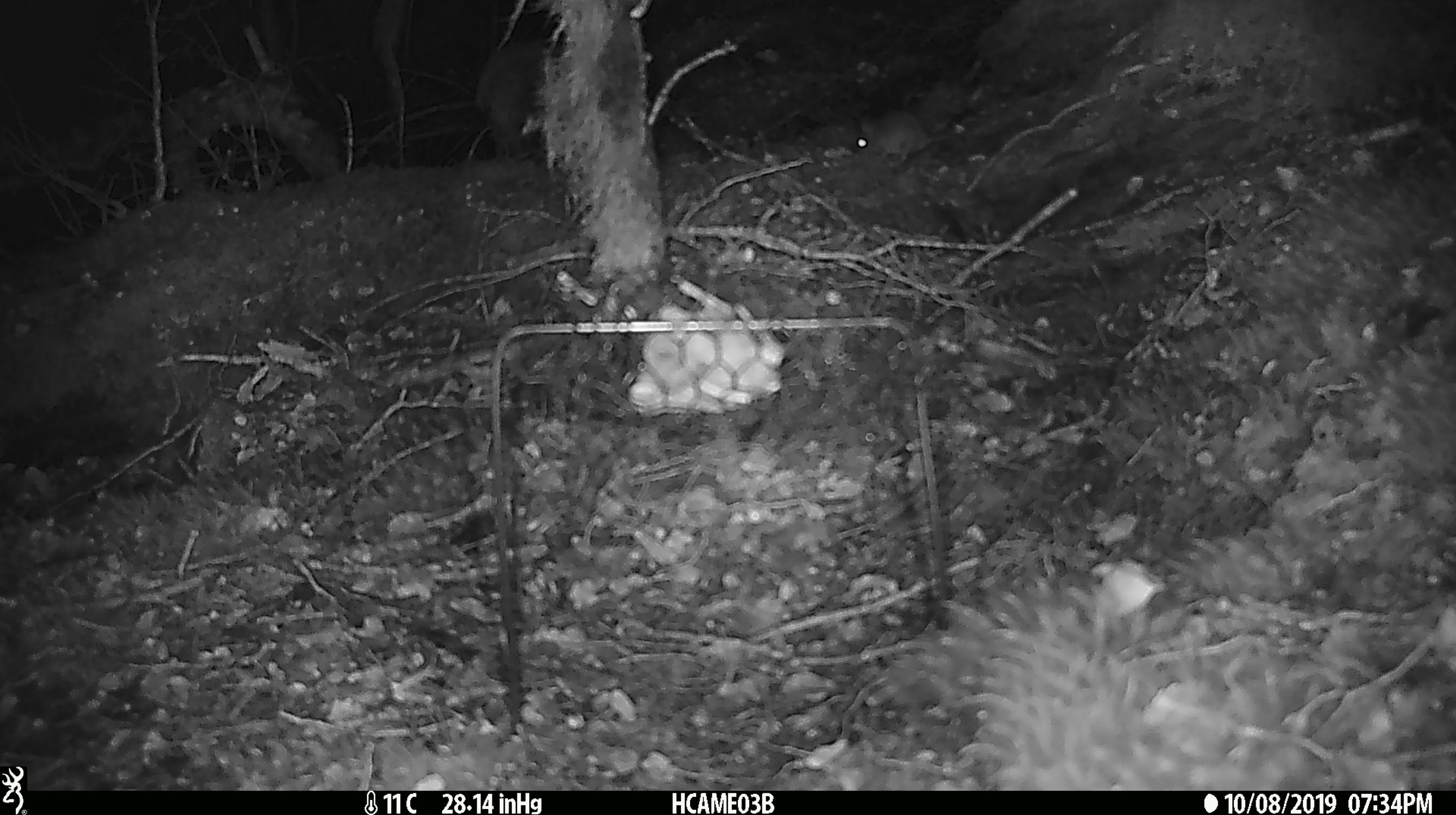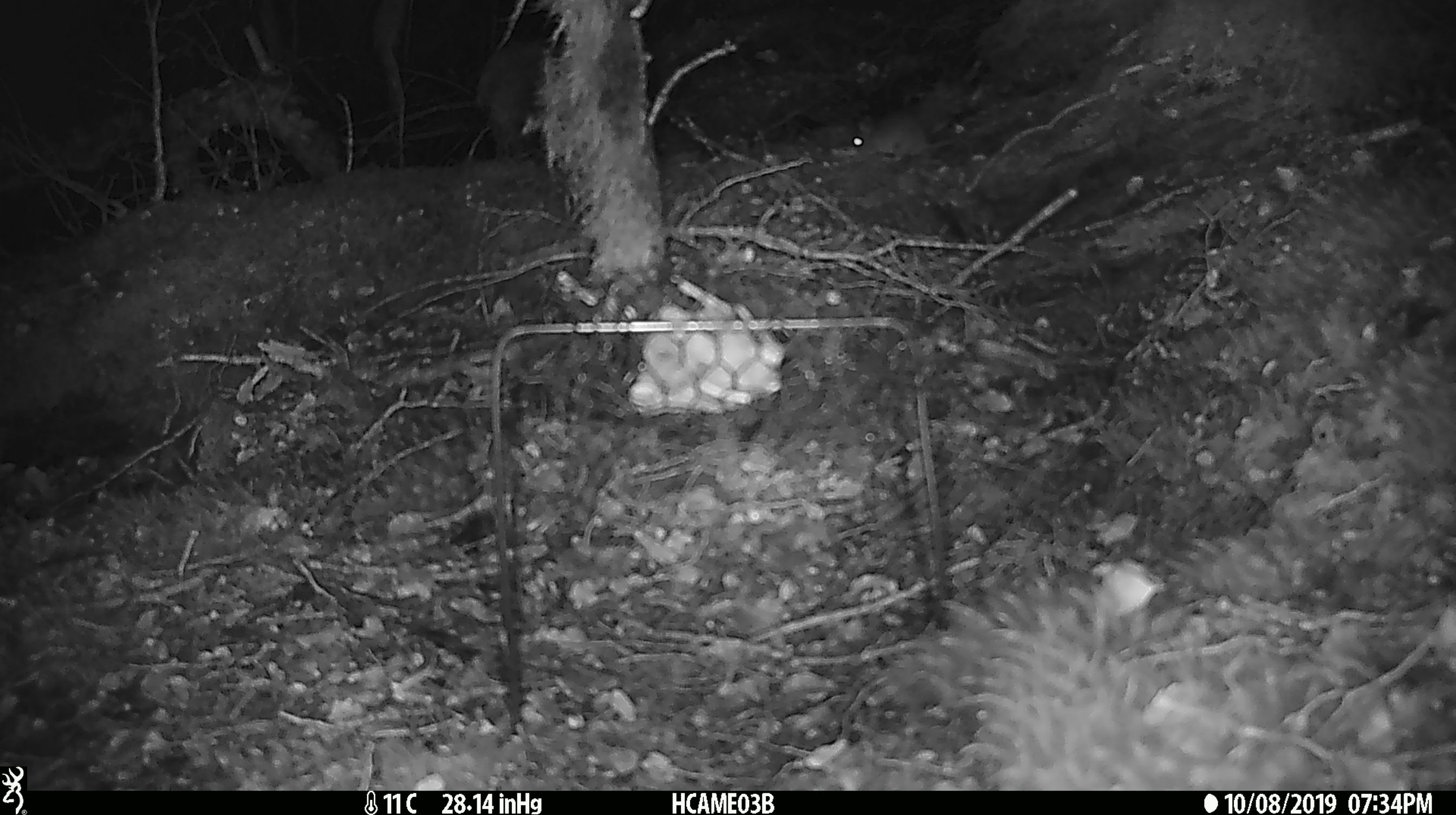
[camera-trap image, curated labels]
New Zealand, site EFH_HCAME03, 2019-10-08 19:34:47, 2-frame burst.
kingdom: Animalia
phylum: Chordata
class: Mammalia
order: Rodentia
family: Muridae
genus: Mus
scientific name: Mus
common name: mouse